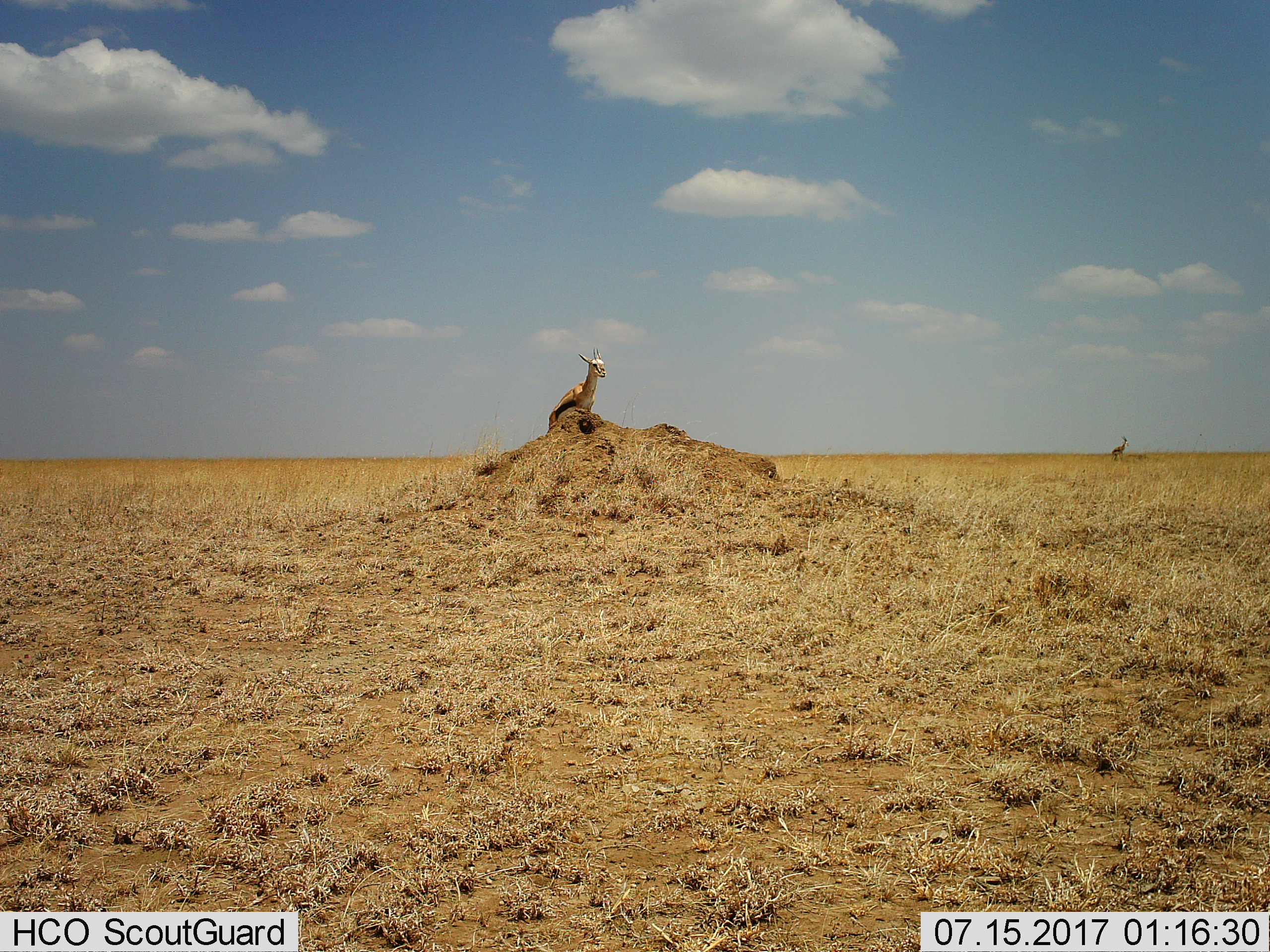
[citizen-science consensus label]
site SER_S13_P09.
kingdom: Animalia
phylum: Chordata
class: Mammalia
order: Artiodactyla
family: Bovidae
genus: Eudorcas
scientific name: Eudorcas thomsonii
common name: thomson's gazelle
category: gazellethomsons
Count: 2.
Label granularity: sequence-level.